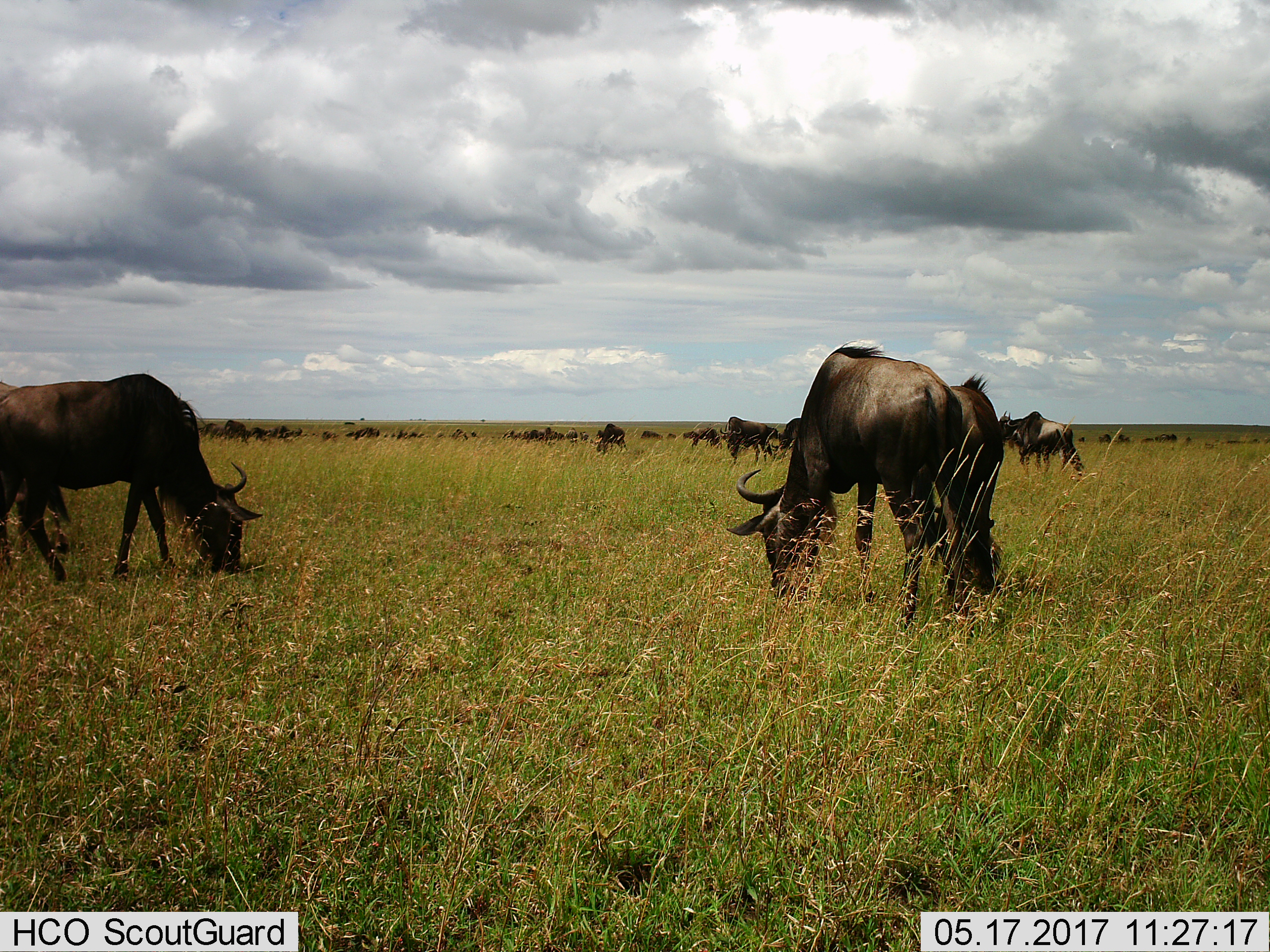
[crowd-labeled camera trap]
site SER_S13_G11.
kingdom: Animalia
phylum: Chordata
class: Mammalia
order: Artiodactyla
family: Bovidae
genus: Connochaetes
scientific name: Connochaetes taurinus taurinus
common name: blue wildebeest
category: wildebeestblue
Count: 11-50.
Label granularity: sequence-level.